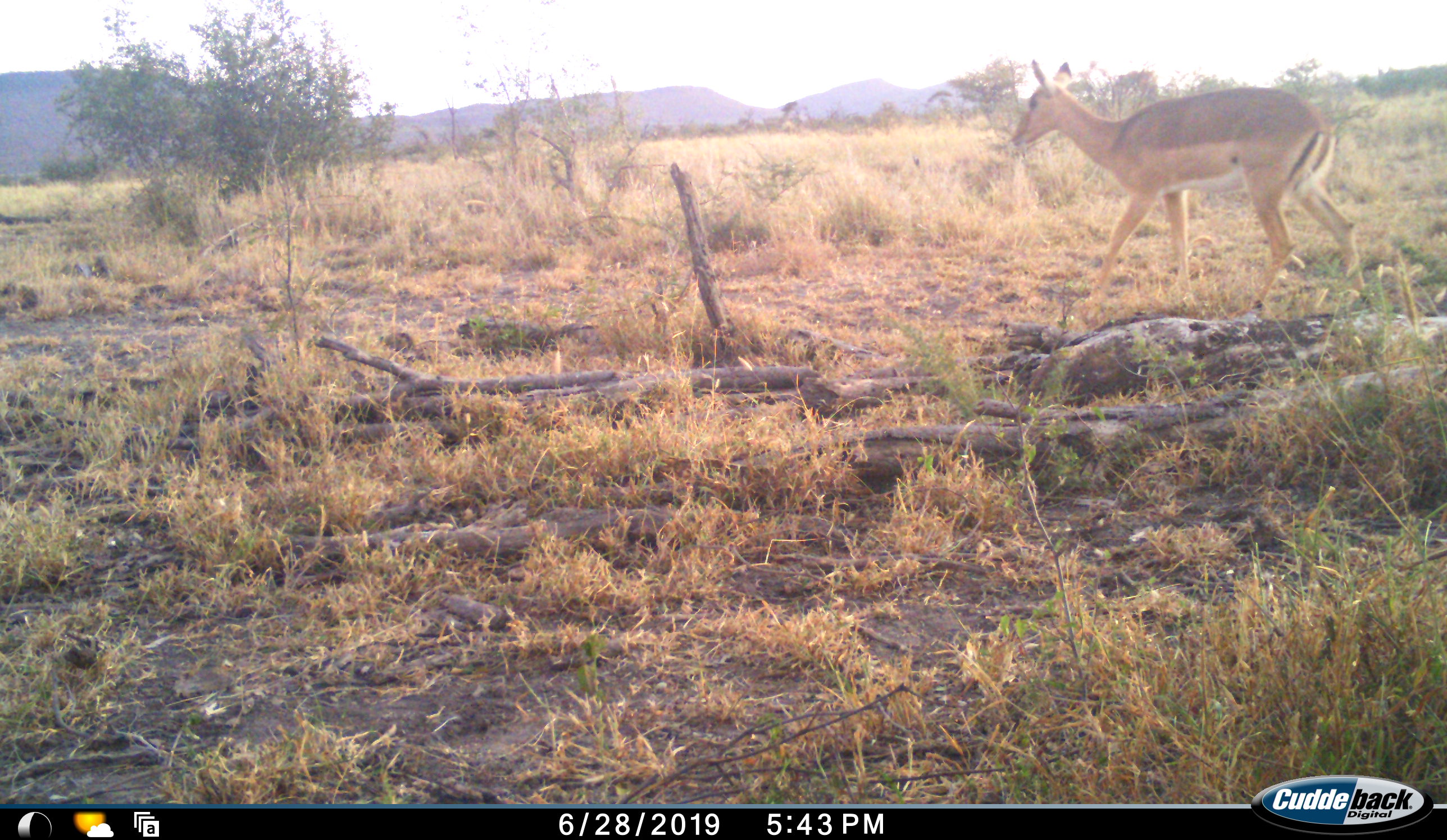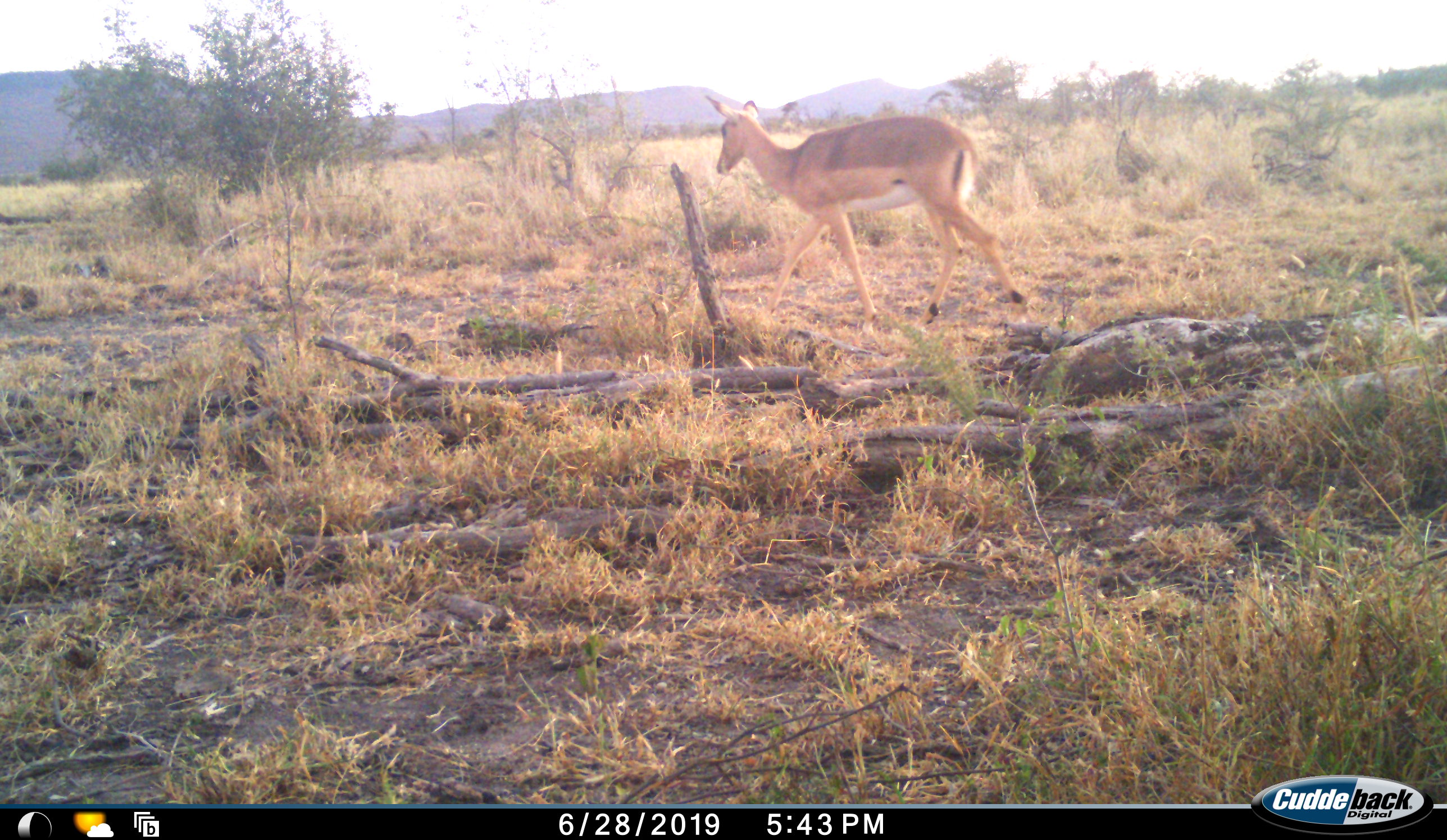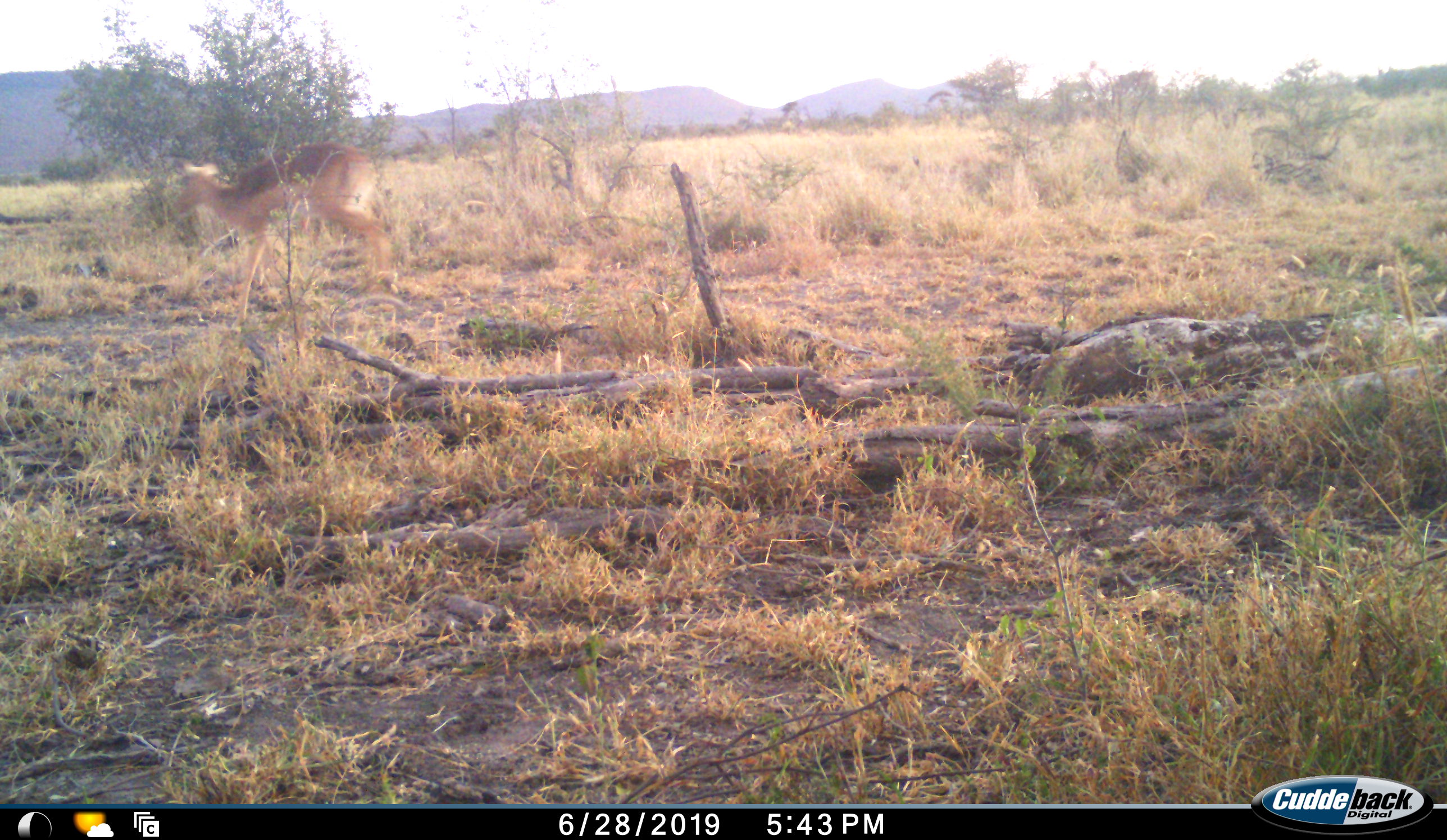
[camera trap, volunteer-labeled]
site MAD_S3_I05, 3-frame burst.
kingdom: Animalia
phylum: Chordata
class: Mammalia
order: Artiodactyla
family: Bovidae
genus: Aepyceros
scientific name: Aepyceros melampus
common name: impala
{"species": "impala (Aepyceros melampus)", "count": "1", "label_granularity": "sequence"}